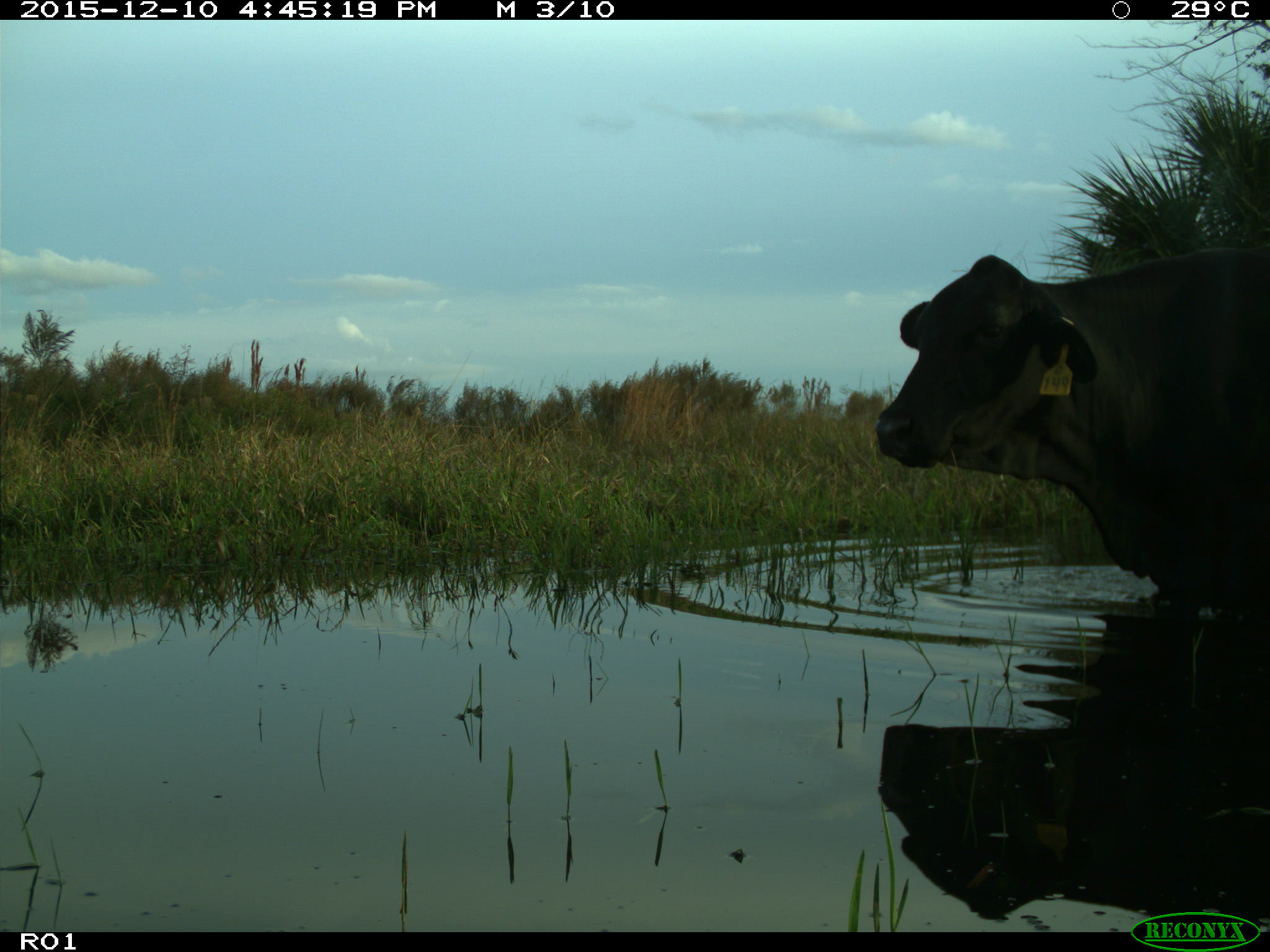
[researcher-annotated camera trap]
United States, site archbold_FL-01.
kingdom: Animalia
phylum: Chordata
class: Mammalia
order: Artiodactyla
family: Bovidae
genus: Bos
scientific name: Bos taurus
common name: domestic cow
Bos taurus (domestic cow).